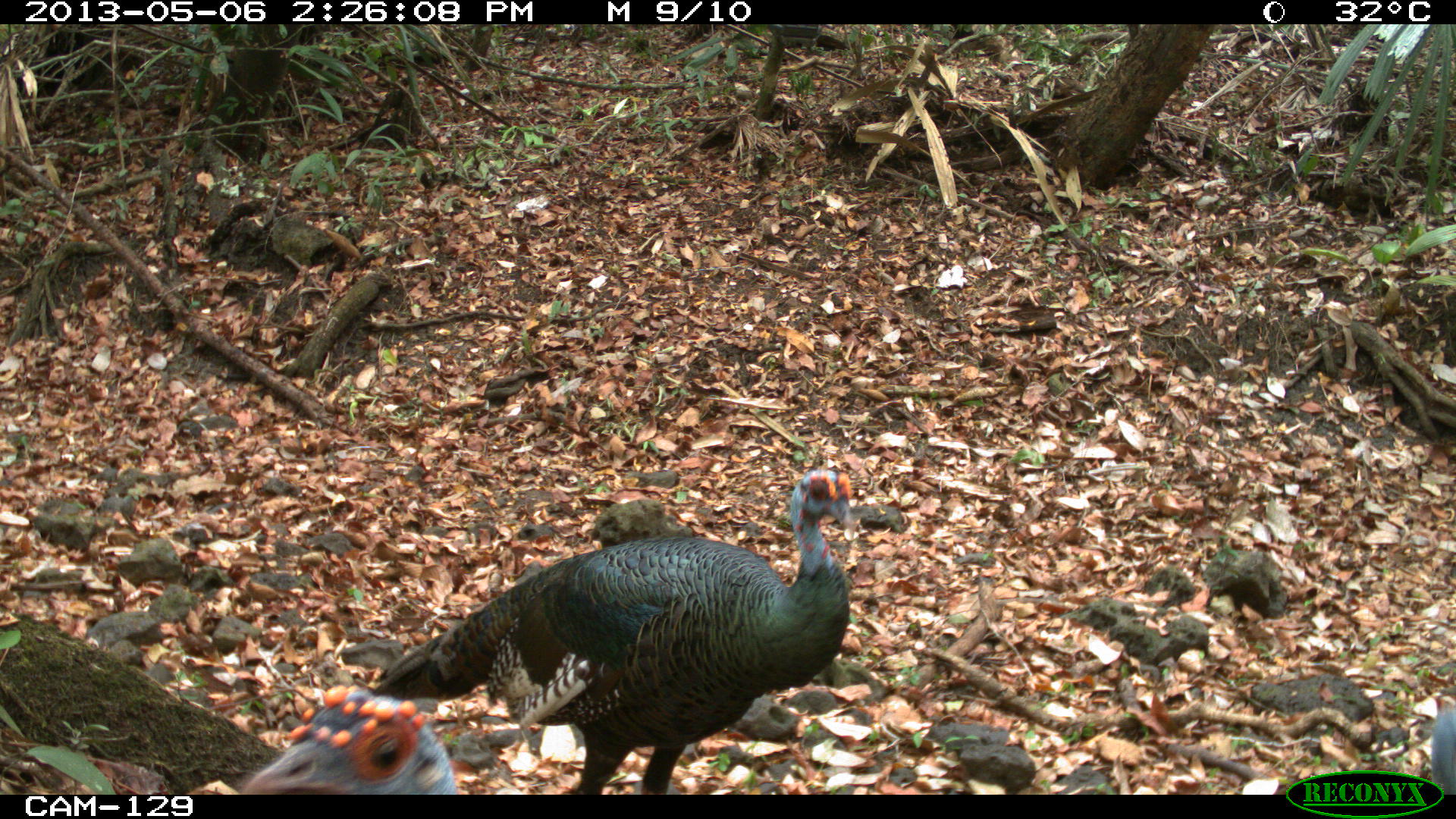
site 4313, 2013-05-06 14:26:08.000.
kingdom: Animalia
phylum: Chordata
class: Aves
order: Galliformes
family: Phasianidae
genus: Meleagris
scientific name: Meleagris ocellata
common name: ocellated turkey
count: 4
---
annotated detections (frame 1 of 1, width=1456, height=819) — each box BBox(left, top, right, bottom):
meleagris ocellata: BBox(369, 466, 859, 794); BBox(237, 684, 461, 794); BBox(1429, 707, 1456, 793)